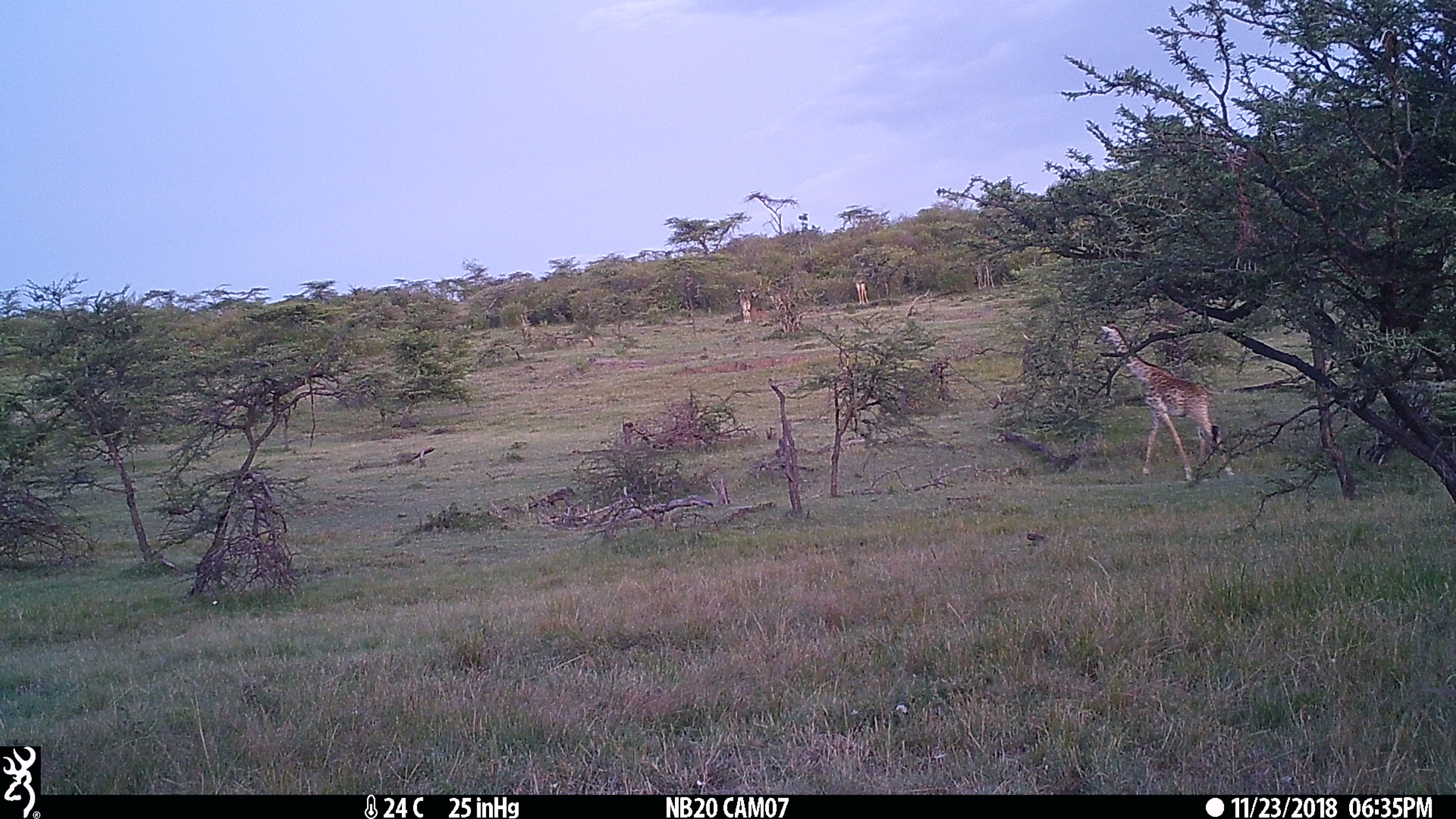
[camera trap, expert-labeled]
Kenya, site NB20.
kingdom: Animalia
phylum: Chordata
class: Mammalia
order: Artiodactyla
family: Giraffidae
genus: Giraffa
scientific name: Giraffa camelopardalis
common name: northern giraffe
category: giraffe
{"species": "giraffe (northern giraffe) (Giraffa camelopardalis)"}